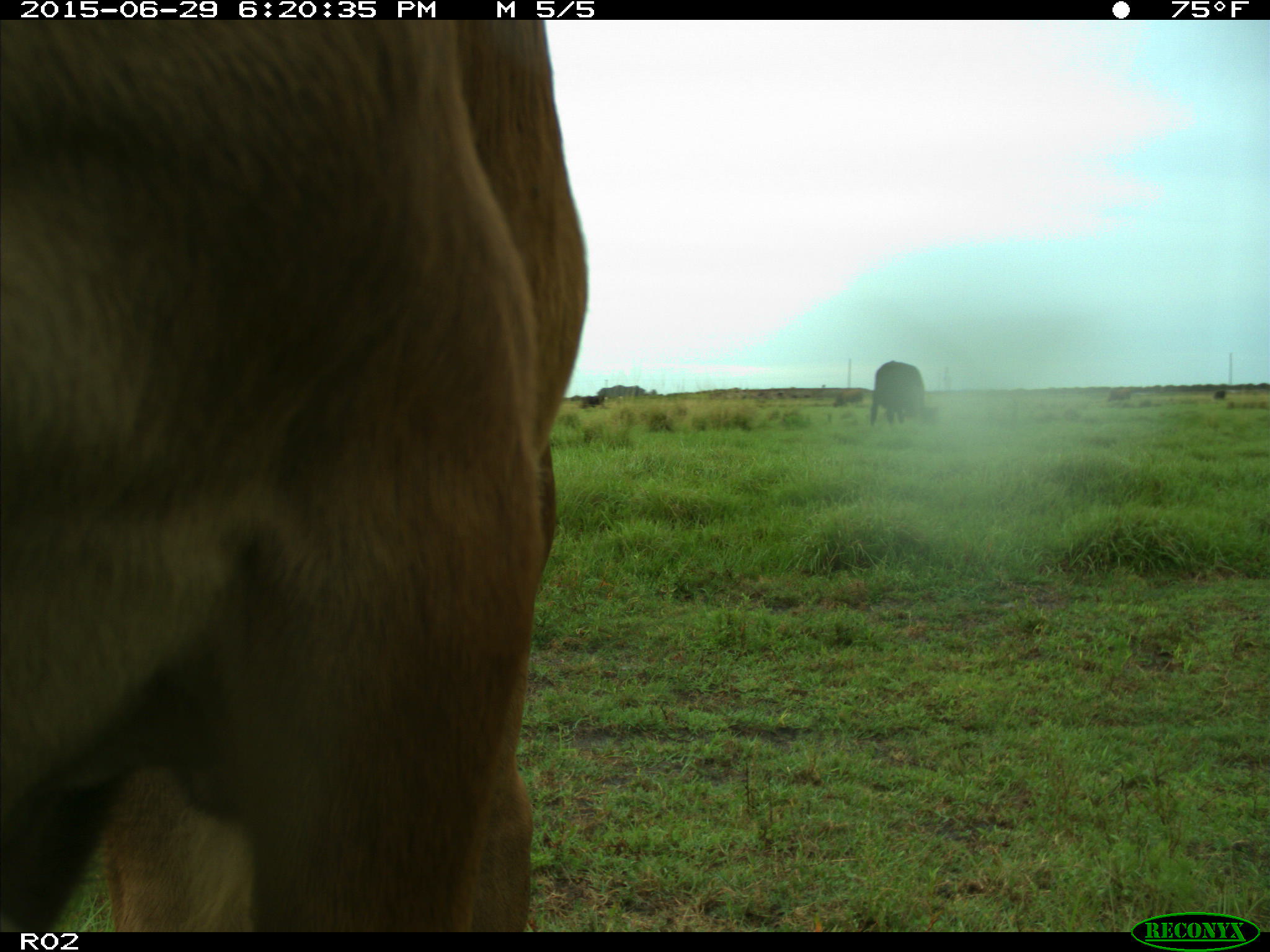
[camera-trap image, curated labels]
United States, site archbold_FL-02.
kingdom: Animalia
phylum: Chordata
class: Mammalia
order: Artiodactyla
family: Bovidae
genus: Bos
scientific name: Bos taurus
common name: domestic cow